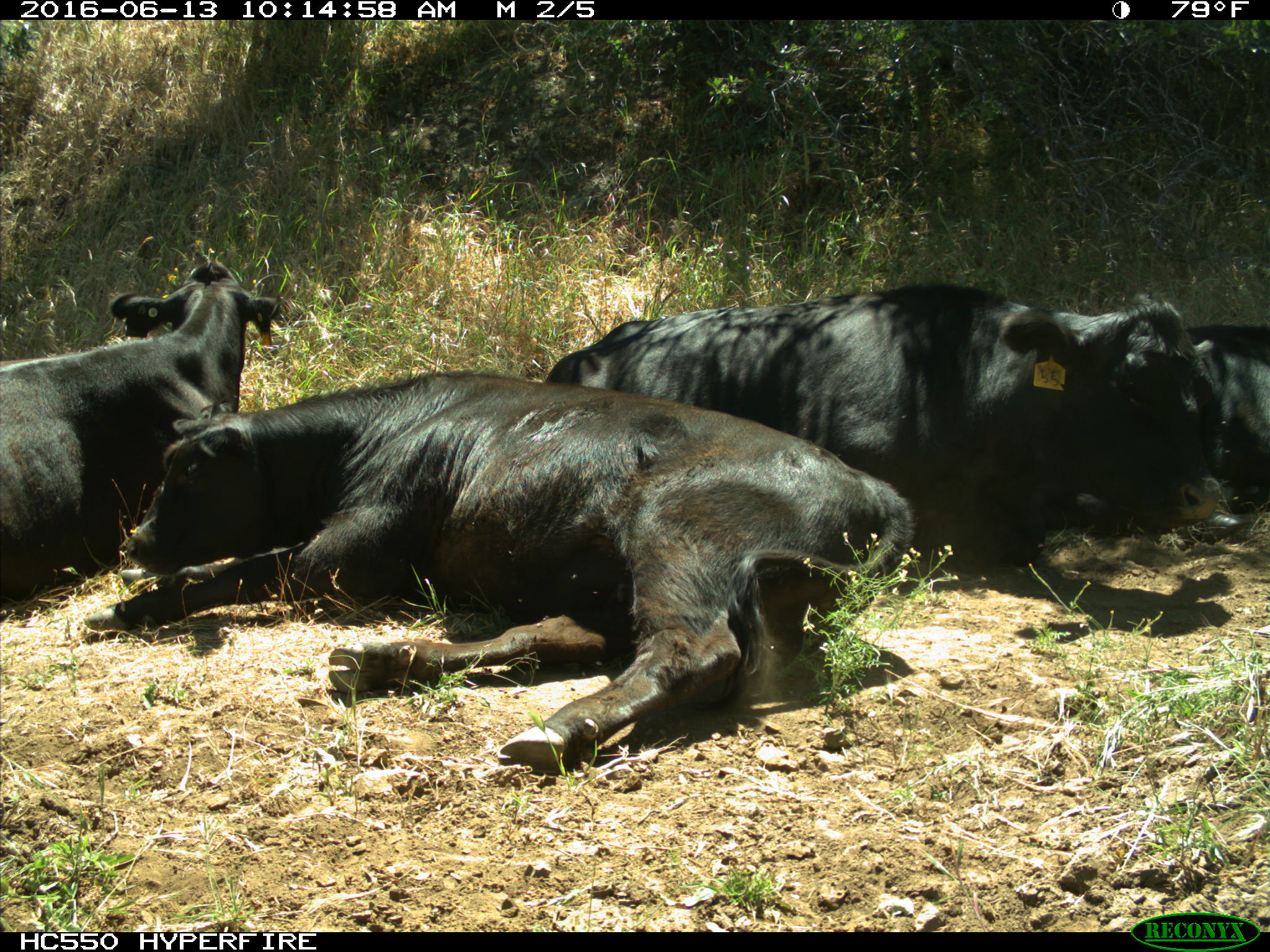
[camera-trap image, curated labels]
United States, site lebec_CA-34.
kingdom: Animalia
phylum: Chordata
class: Mammalia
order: Artiodactyla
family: Bovidae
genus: Bos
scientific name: Bos taurus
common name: domestic cow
Bos taurus (domestic cow).